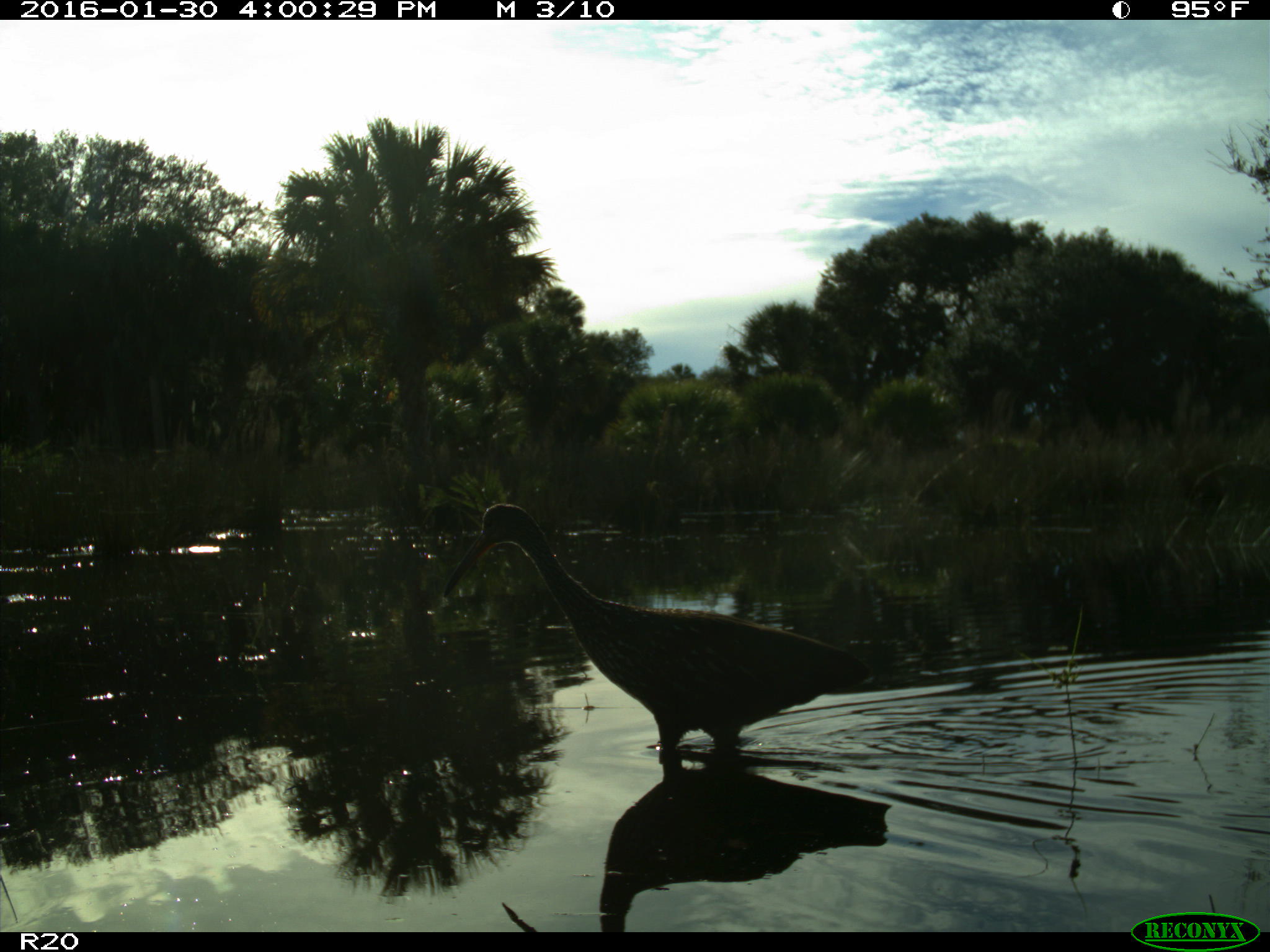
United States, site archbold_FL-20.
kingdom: Animalia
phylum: Chordata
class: Aves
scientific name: Aves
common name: birds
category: unidentified bird